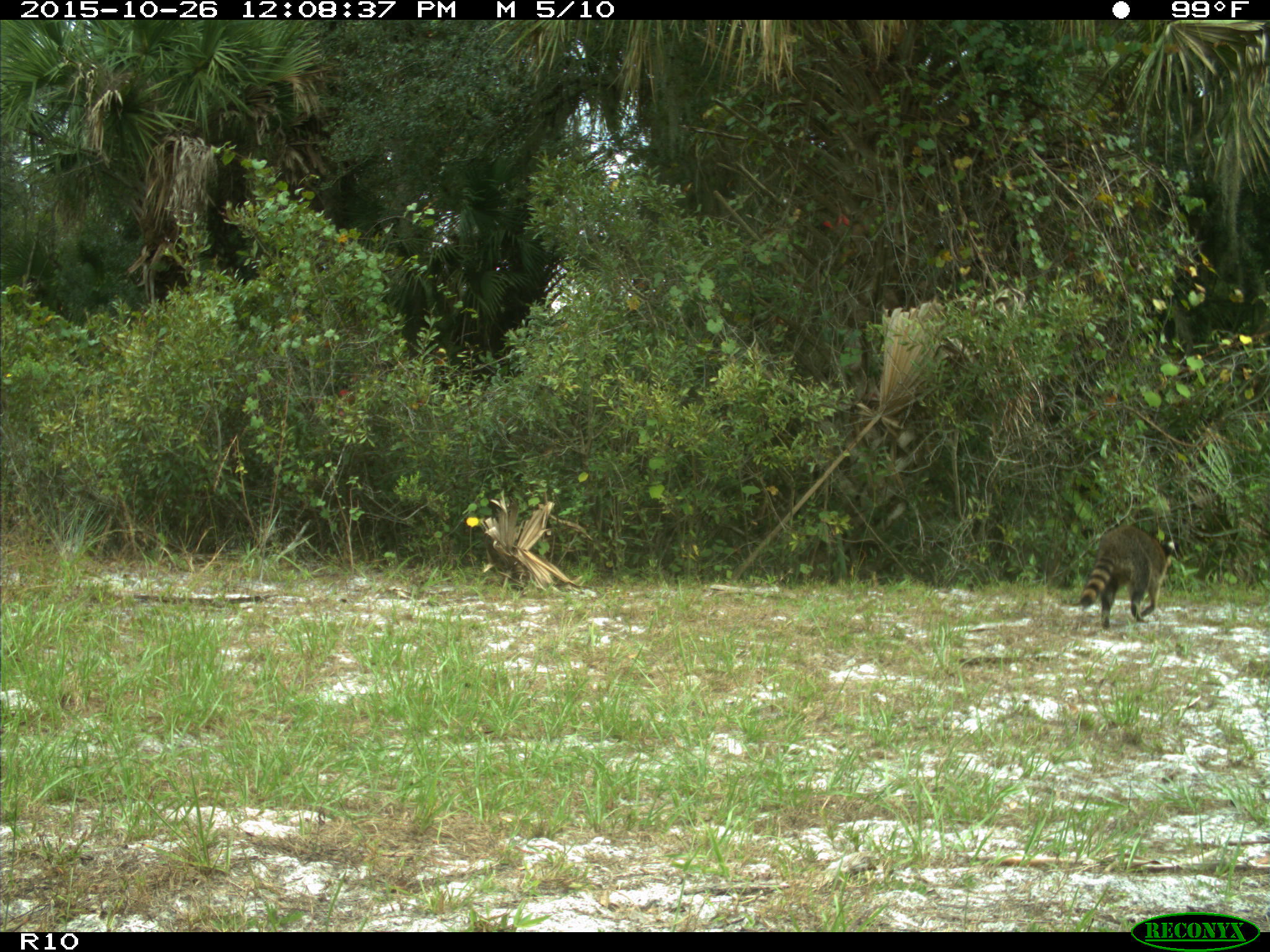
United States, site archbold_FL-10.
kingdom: Animalia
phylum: Chordata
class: Mammalia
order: Carnivora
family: Procyonidae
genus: Procyon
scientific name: Procyon lotor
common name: common raccoon